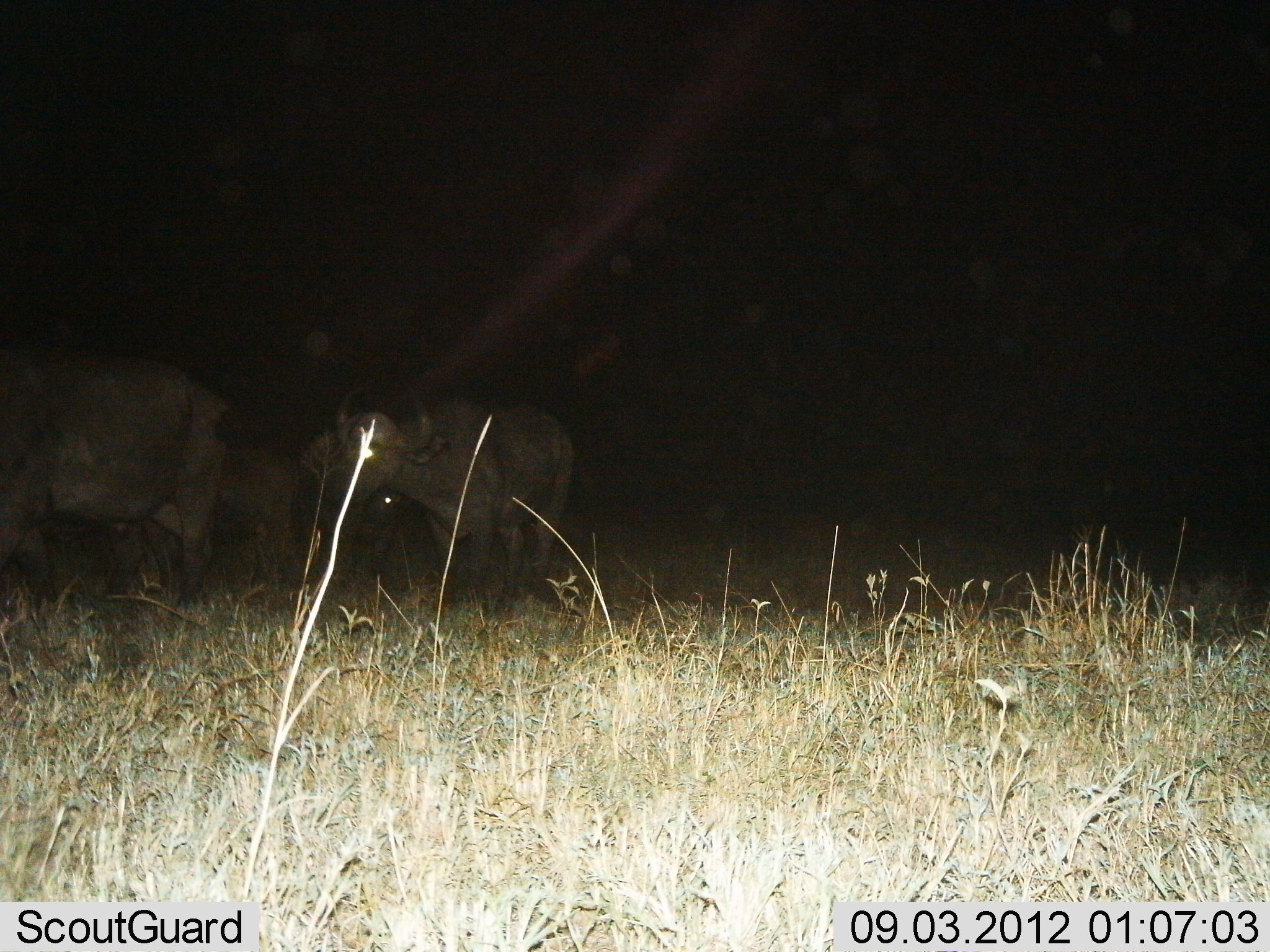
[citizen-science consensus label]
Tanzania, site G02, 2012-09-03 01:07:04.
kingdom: Animalia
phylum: Chordata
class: Mammalia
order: Artiodactyla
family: Bovidae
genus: Syncerus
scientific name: Syncerus caffer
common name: cape buffalo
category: buffalo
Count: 3.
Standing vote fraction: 90%.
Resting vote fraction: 0%.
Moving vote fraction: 10%.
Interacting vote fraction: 0%.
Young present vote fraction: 30%.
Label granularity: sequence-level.